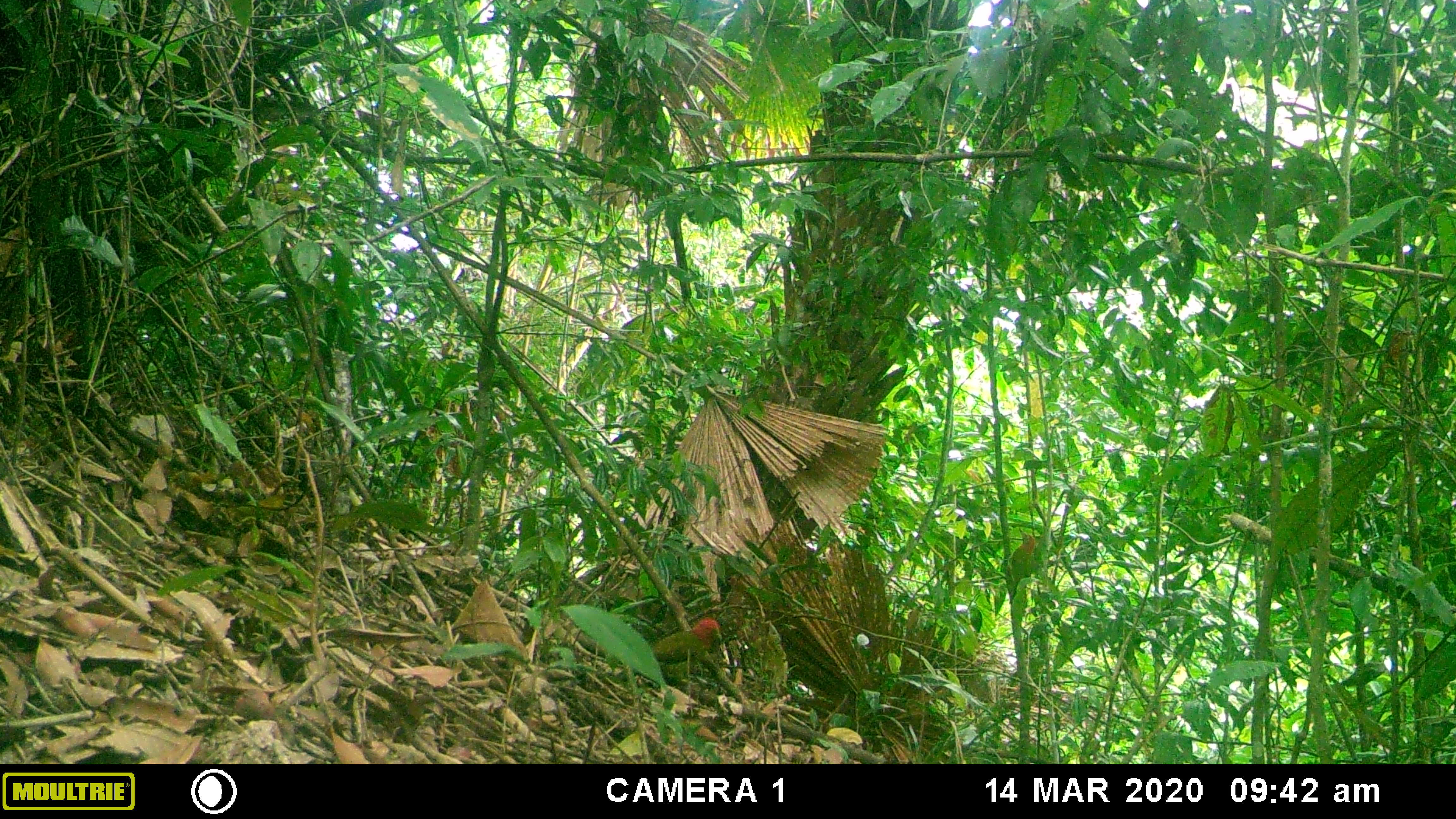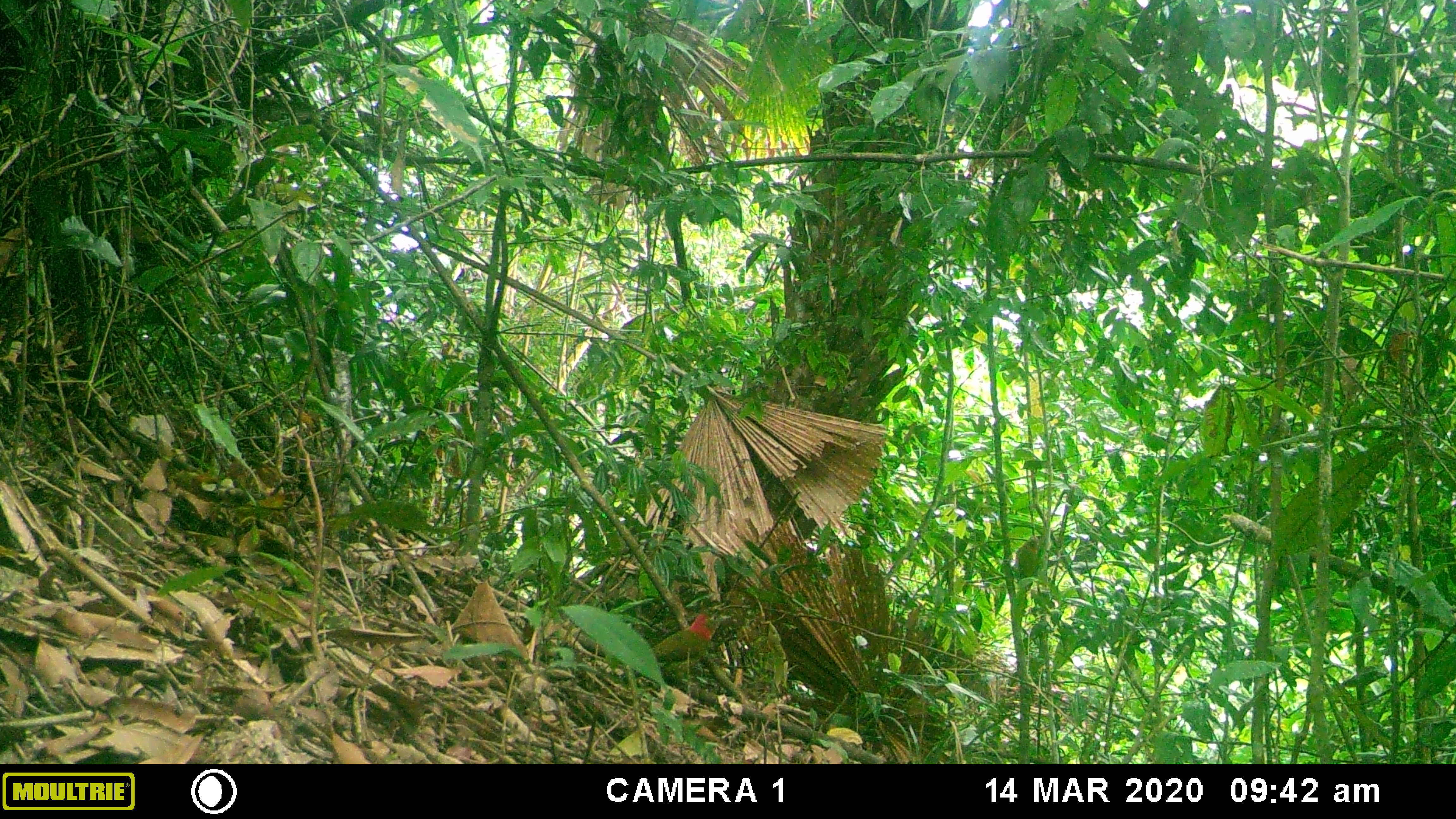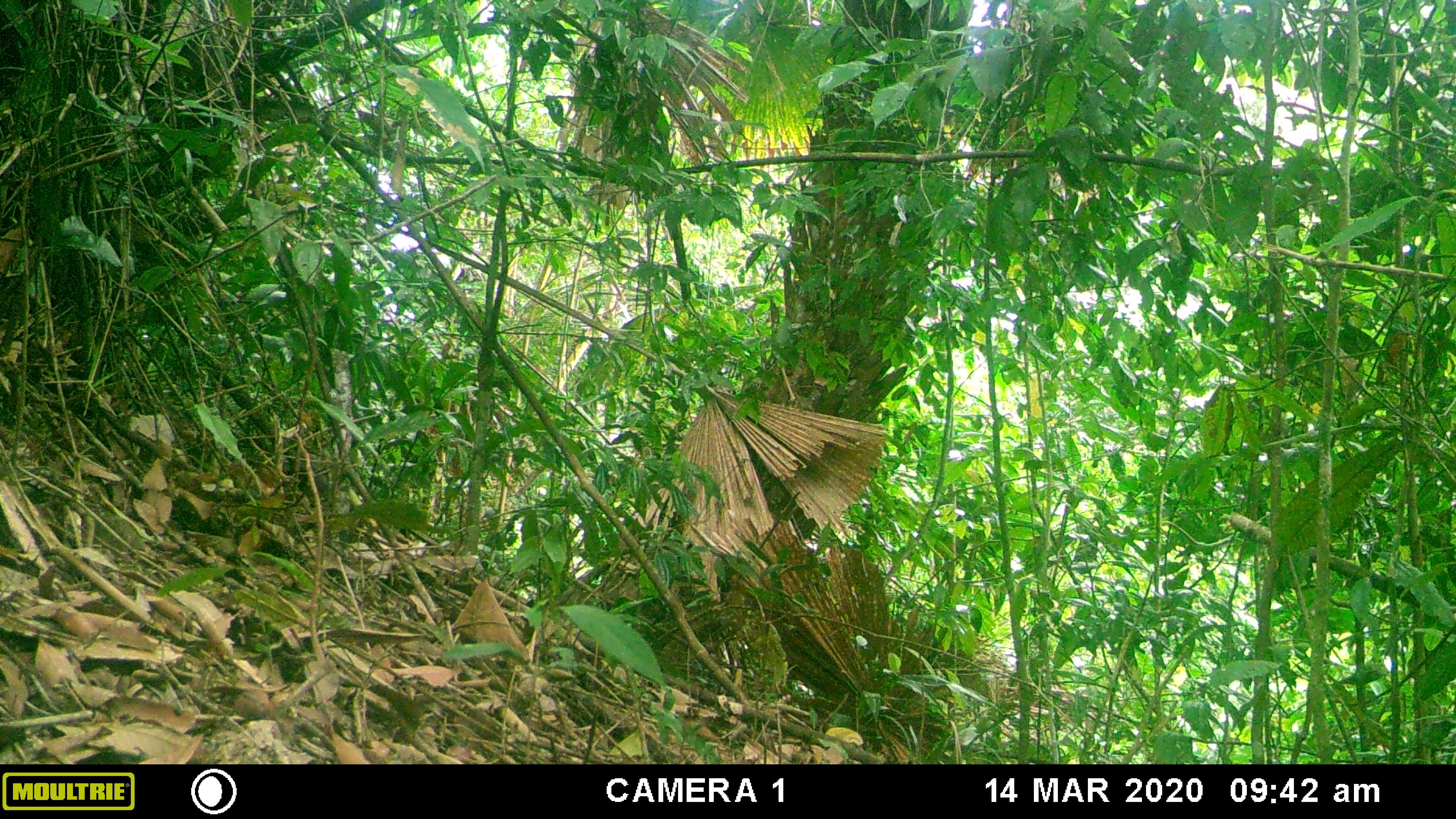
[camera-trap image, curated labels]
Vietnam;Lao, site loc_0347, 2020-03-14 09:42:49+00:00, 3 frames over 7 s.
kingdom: Animalia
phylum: Chordata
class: Aves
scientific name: Aves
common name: bird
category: unidentified bird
Unidentified bird (bird) (Aves). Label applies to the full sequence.